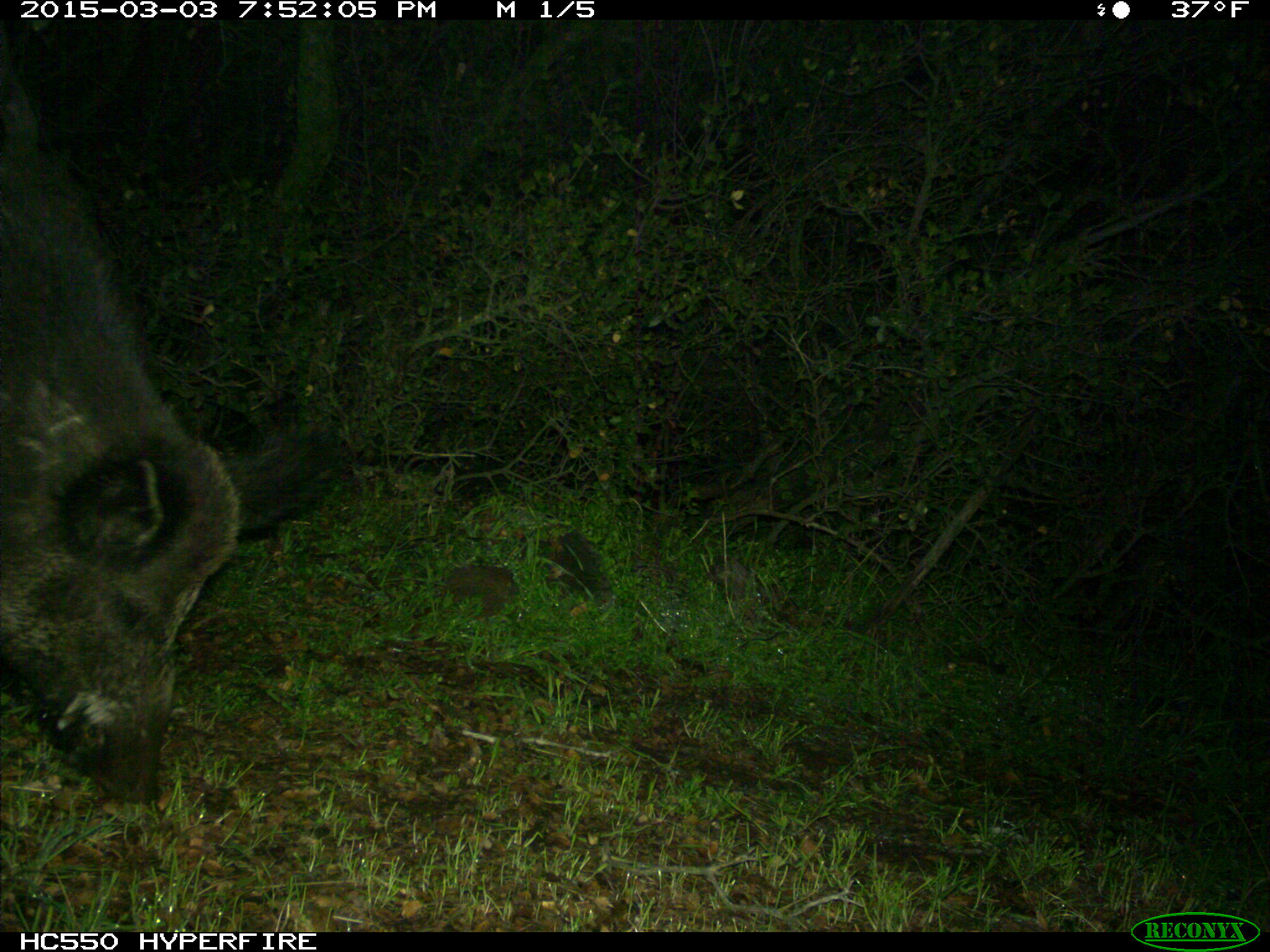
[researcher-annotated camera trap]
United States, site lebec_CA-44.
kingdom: Animalia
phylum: Chordata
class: Mammalia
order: Artiodactyla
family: Suidae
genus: Sus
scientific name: Sus scrofa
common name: wild boar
Sus scrofa (wild boar).